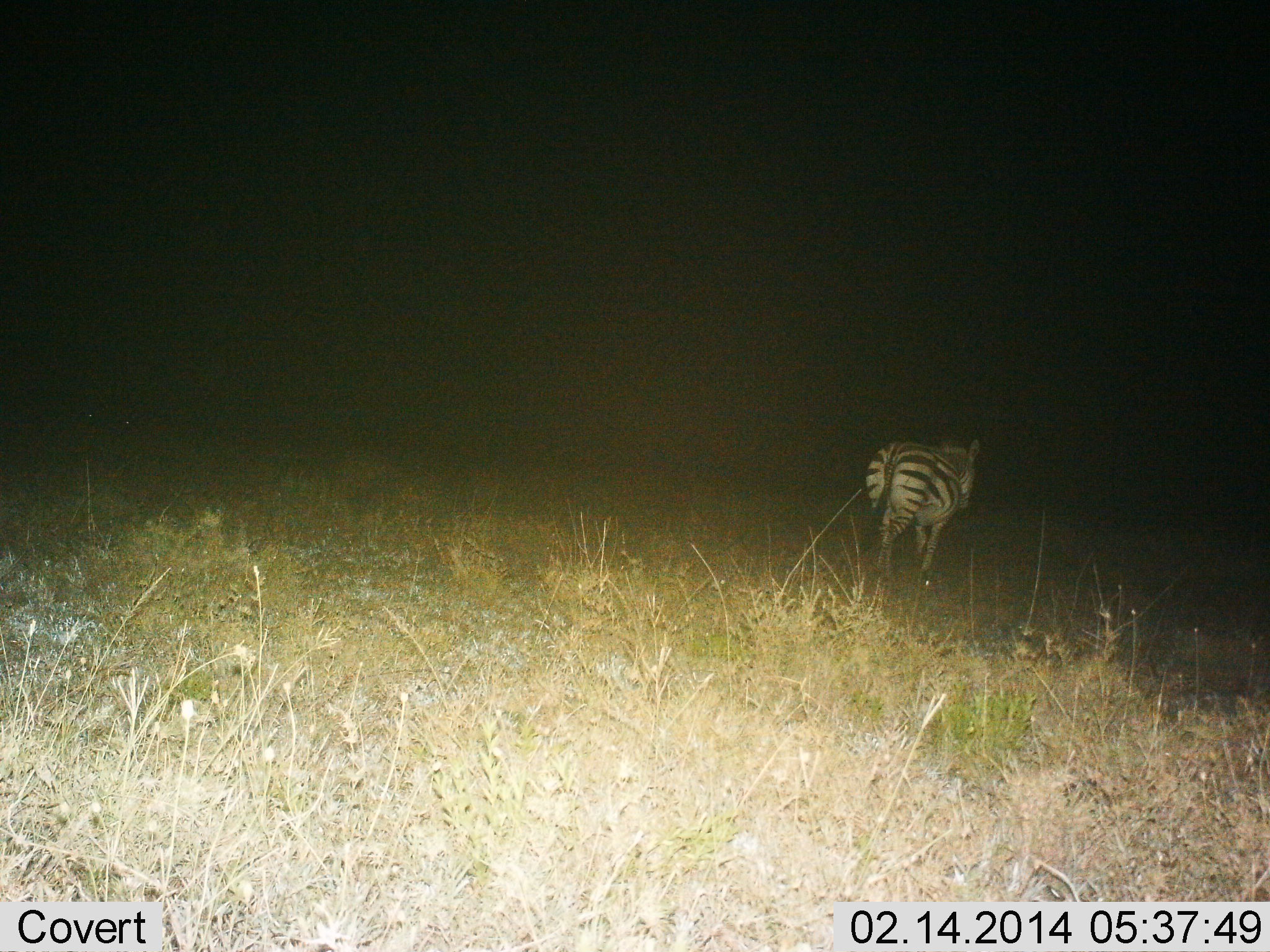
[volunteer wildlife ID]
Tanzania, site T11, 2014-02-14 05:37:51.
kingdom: Animalia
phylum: Chordata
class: Mammalia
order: Perissodactyla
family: Equidae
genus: Equus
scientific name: Equus quagga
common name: plains zebra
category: zebra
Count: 1.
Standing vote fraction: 30%.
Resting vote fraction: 0%.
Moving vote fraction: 70%.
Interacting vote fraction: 0%.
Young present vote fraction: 0%.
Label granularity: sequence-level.